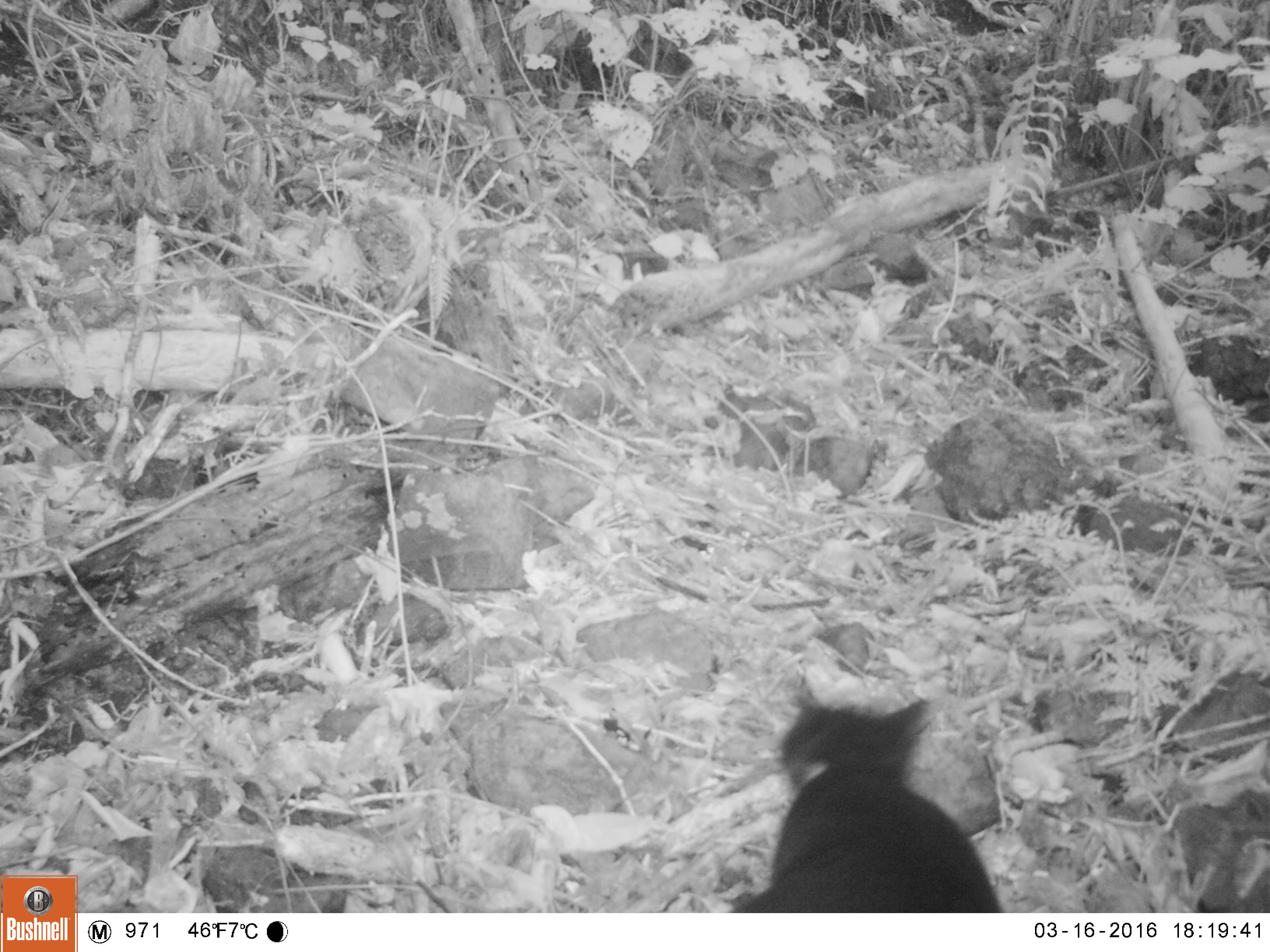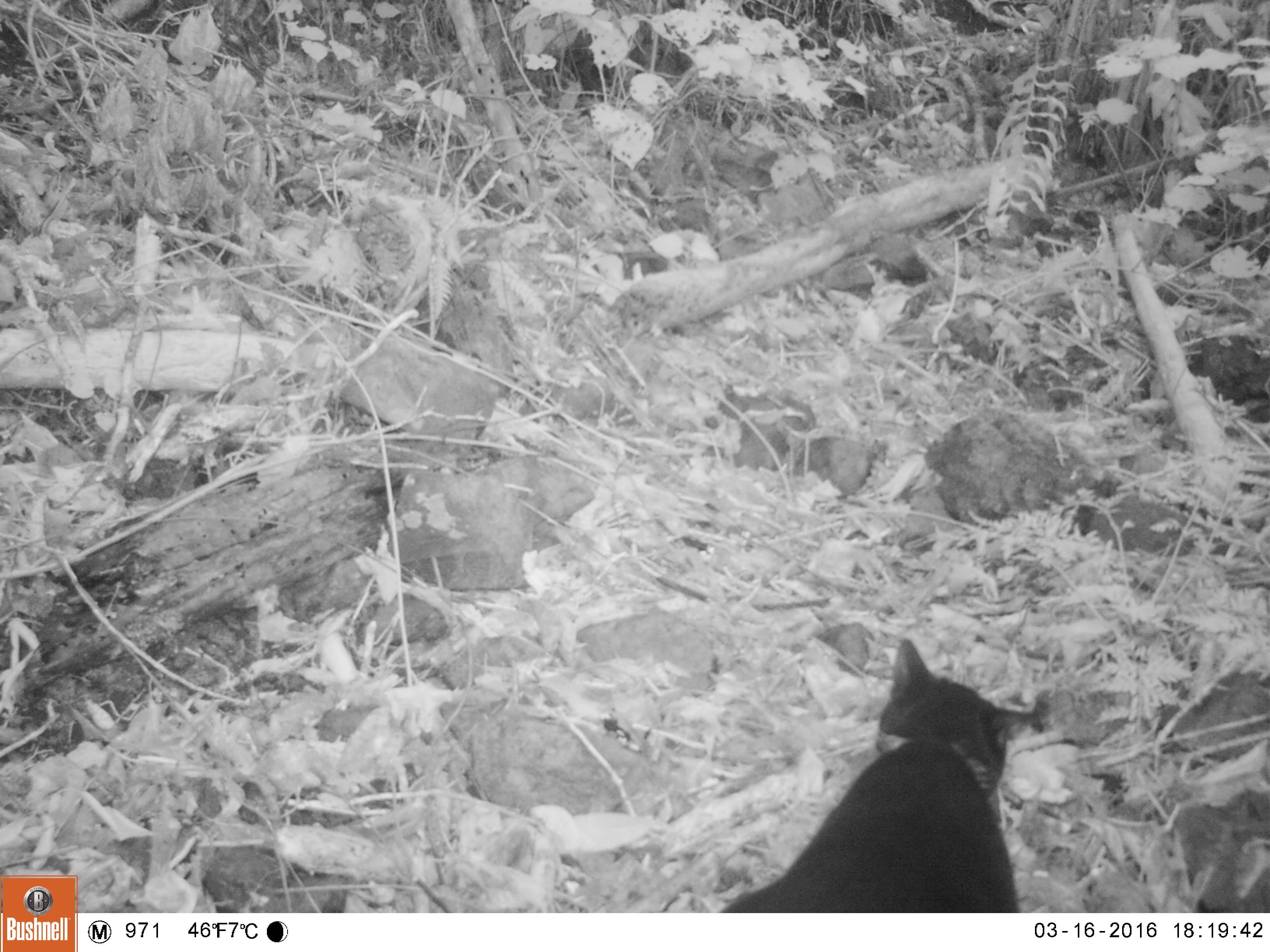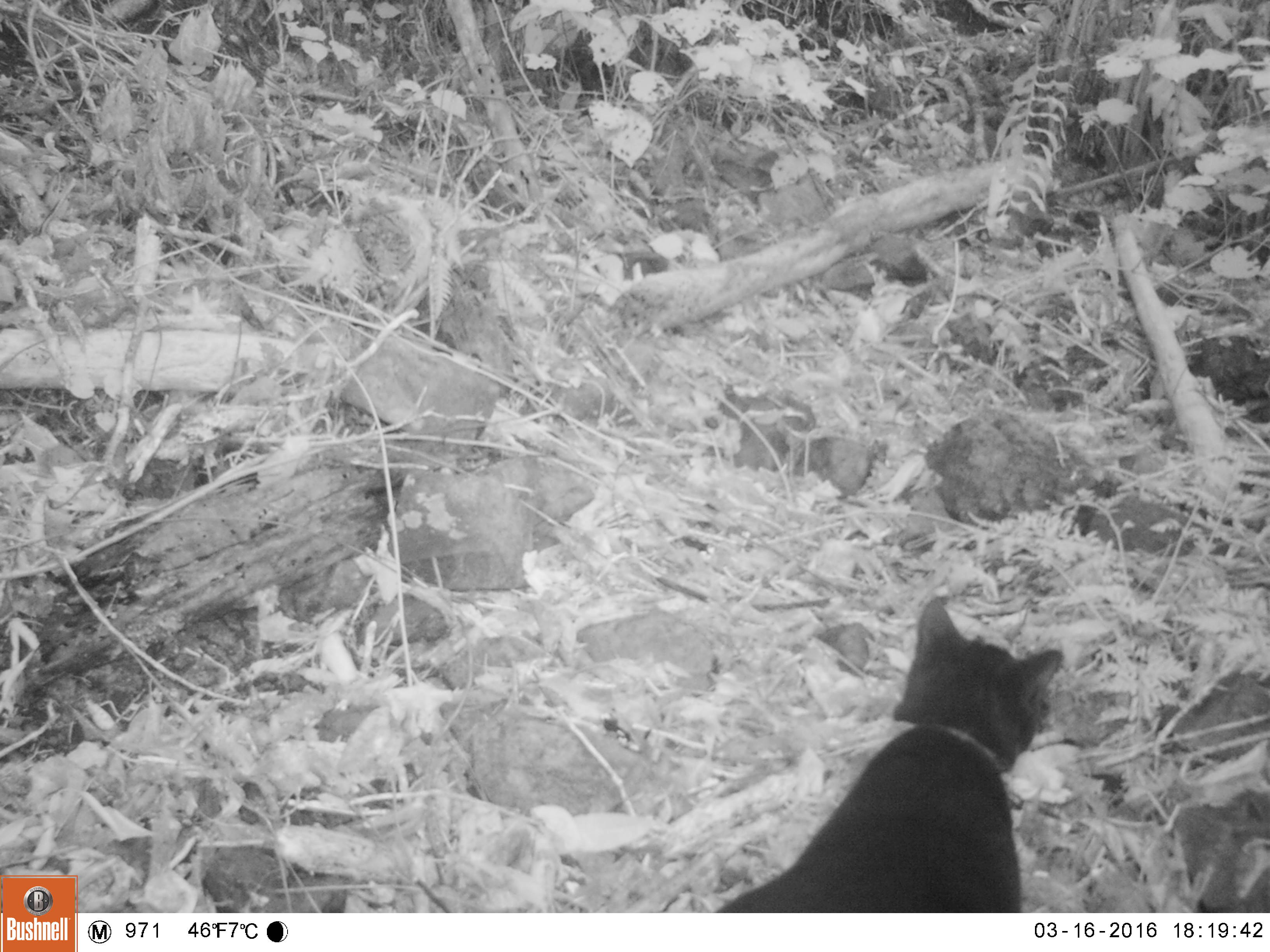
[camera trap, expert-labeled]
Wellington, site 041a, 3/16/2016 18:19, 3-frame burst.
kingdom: Animalia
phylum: Chordata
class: Mammalia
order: Carnivora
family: Felidae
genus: Felis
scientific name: Felis catus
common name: cat